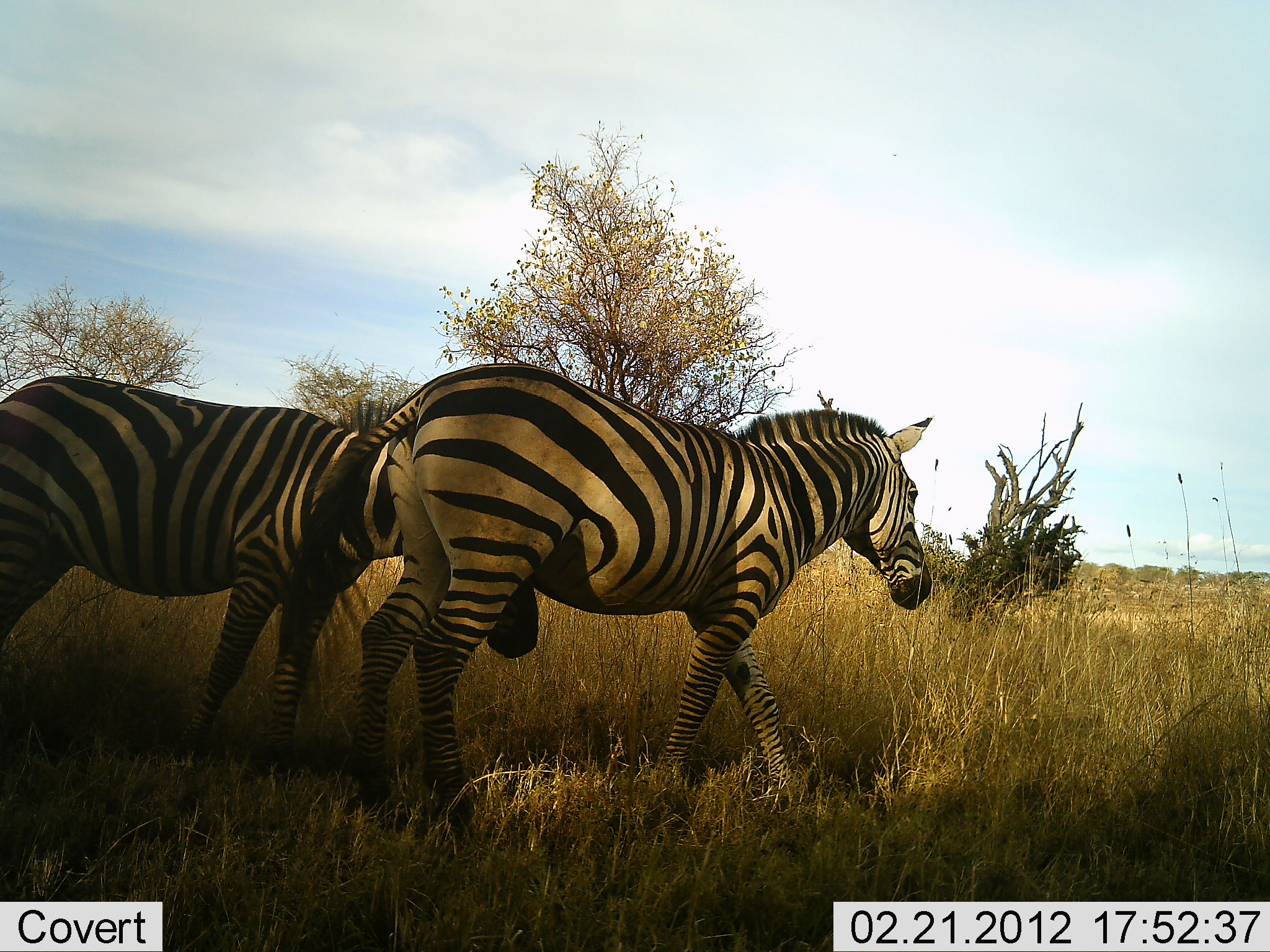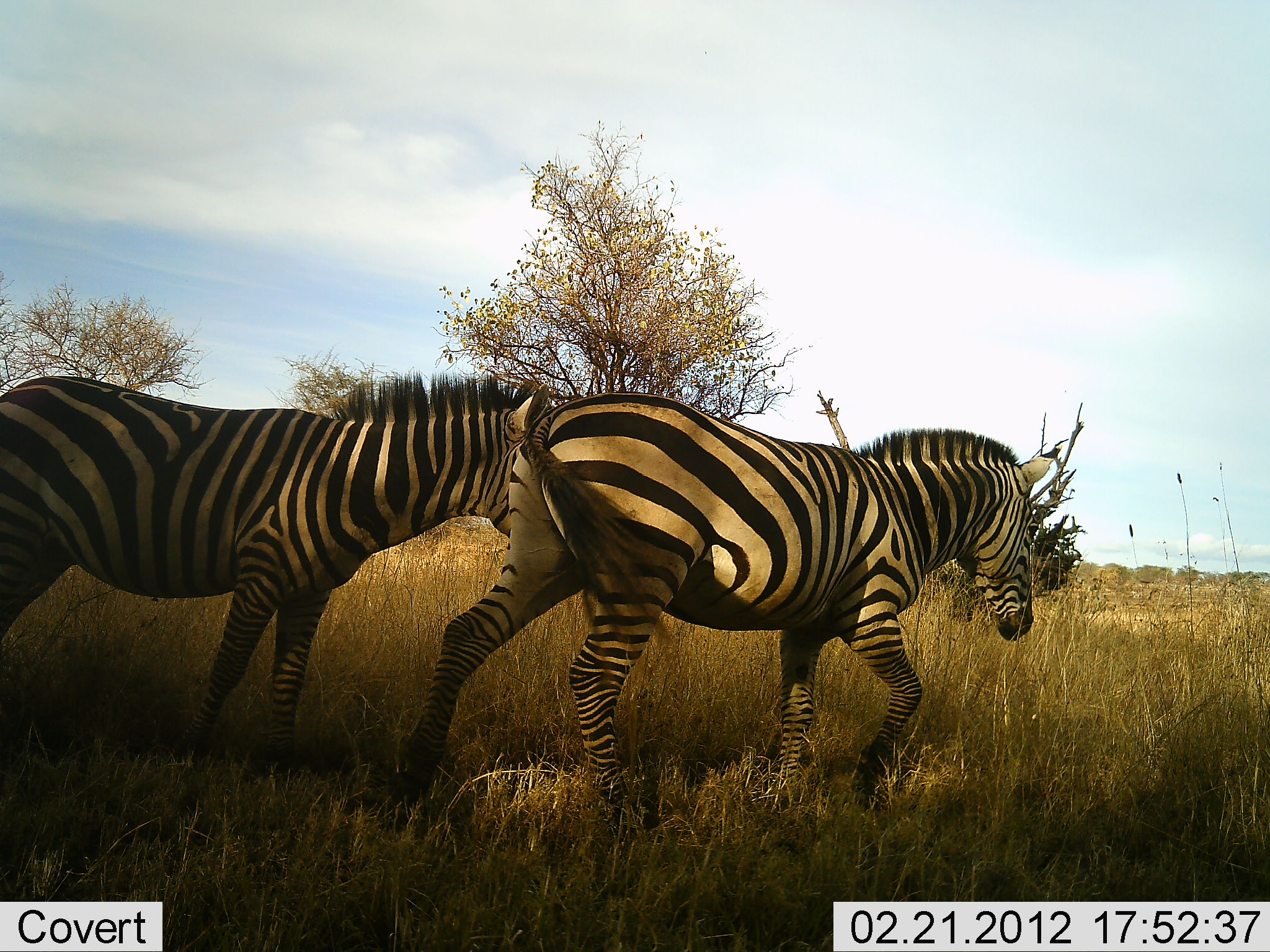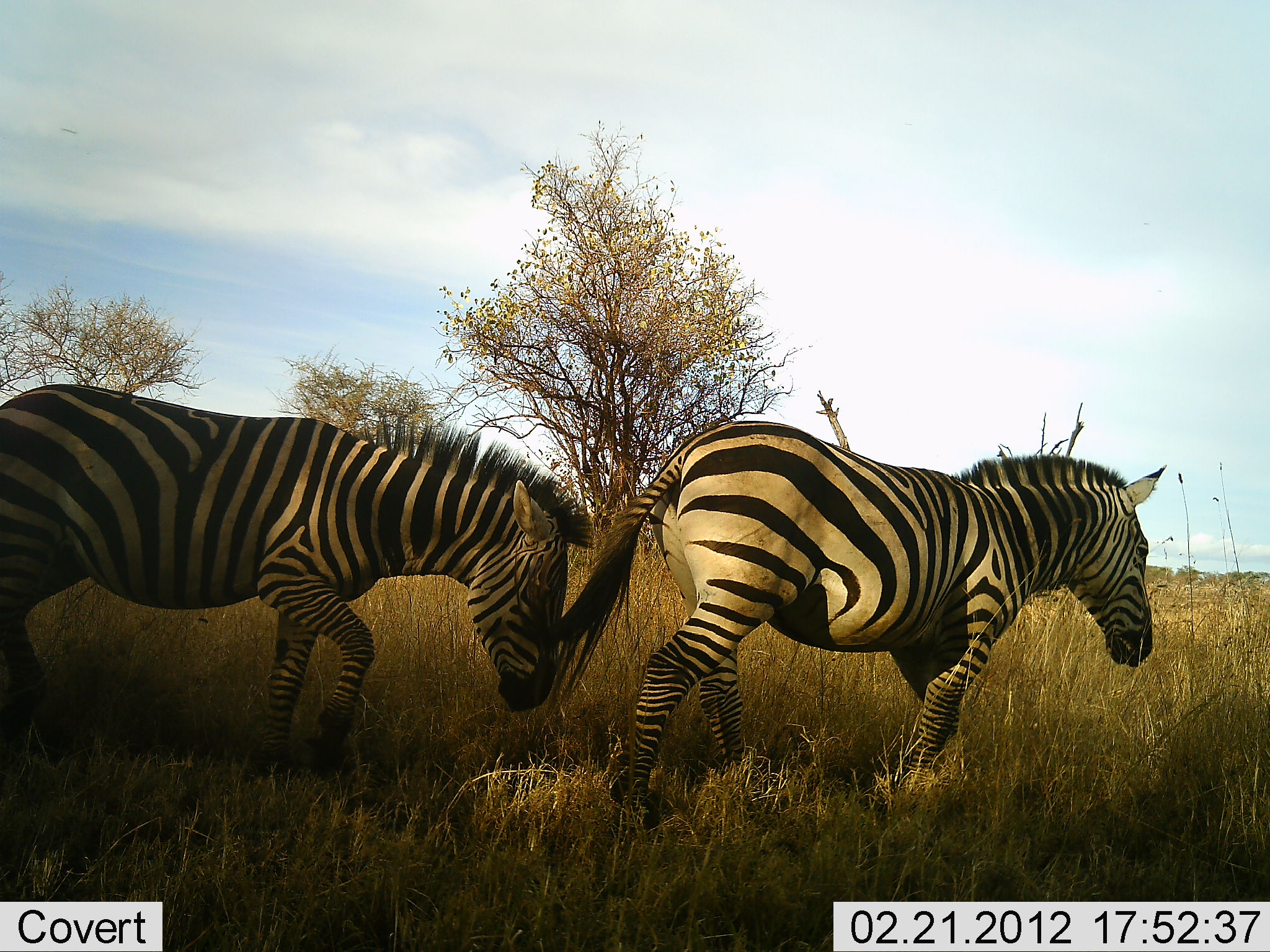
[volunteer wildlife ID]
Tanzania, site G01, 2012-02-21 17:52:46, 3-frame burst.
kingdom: Animalia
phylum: Chordata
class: Mammalia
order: Perissodactyla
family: Equidae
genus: Equus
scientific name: Equus quagga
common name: plains zebra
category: zebra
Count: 2.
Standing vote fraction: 25%.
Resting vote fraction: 0%.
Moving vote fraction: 95%.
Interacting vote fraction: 10%.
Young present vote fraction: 0%.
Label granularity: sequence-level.